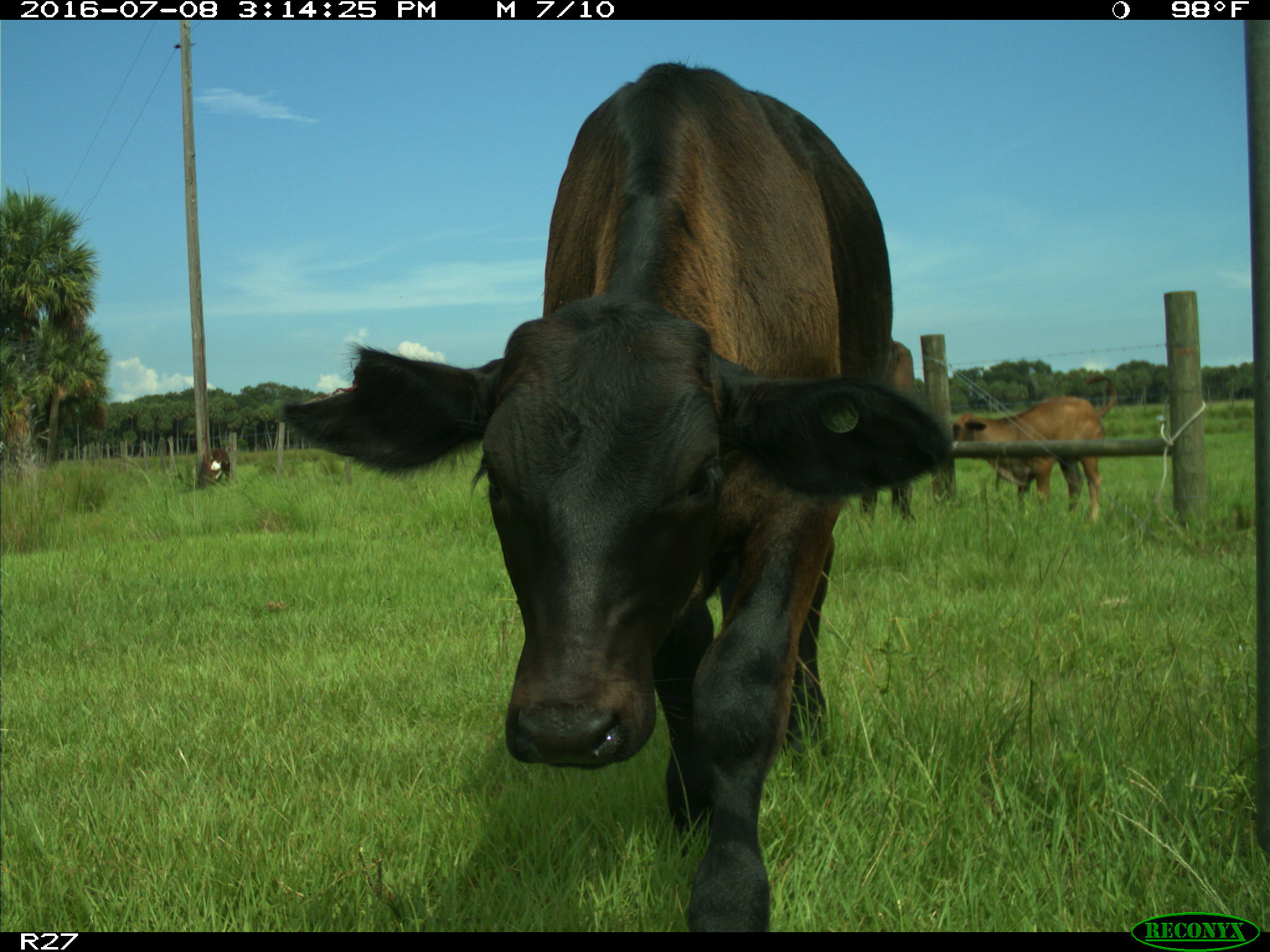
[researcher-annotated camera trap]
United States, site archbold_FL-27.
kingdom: Animalia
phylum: Chordata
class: Mammalia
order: Artiodactyla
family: Bovidae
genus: Bos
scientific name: Bos taurus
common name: domestic cow